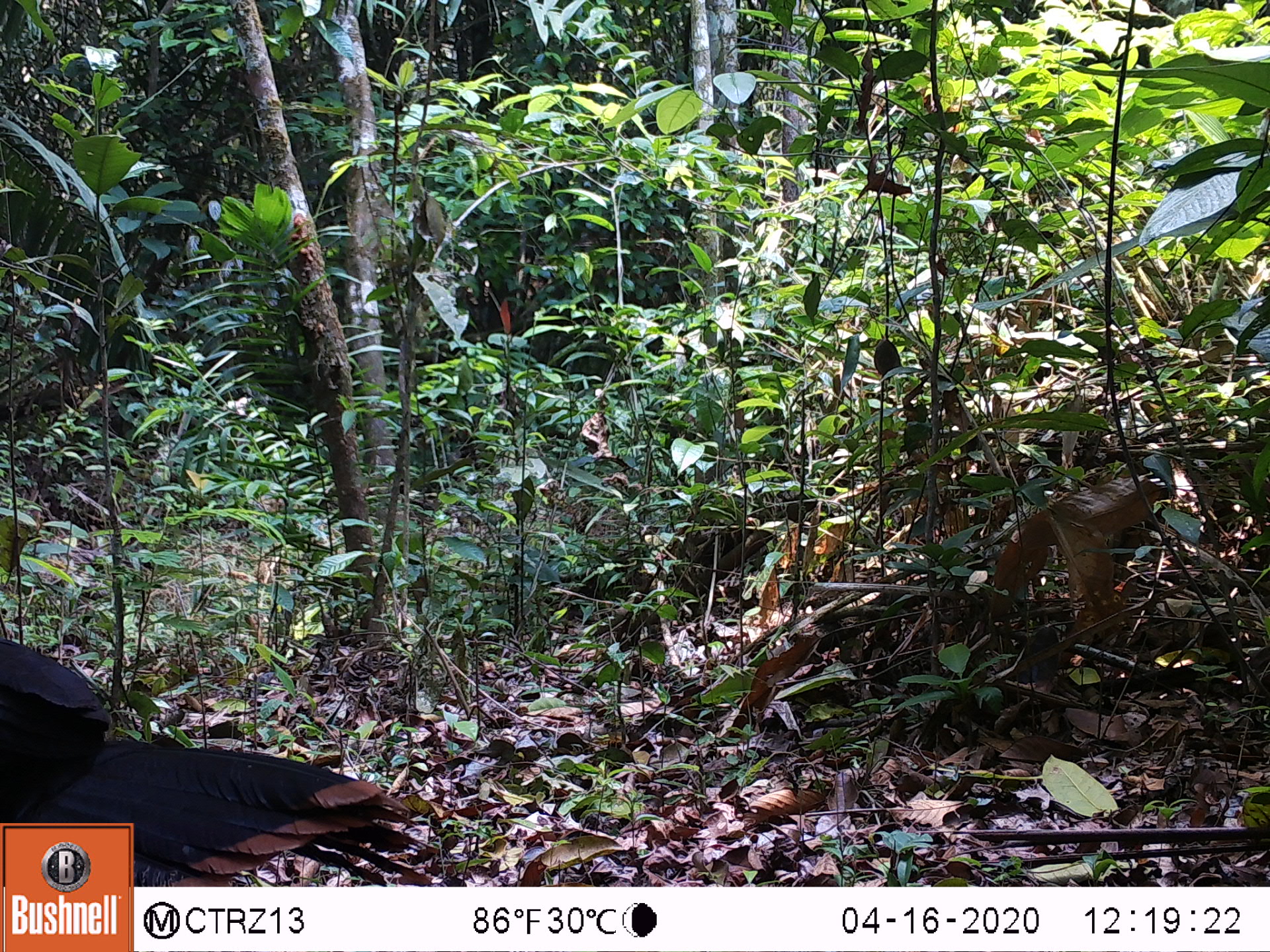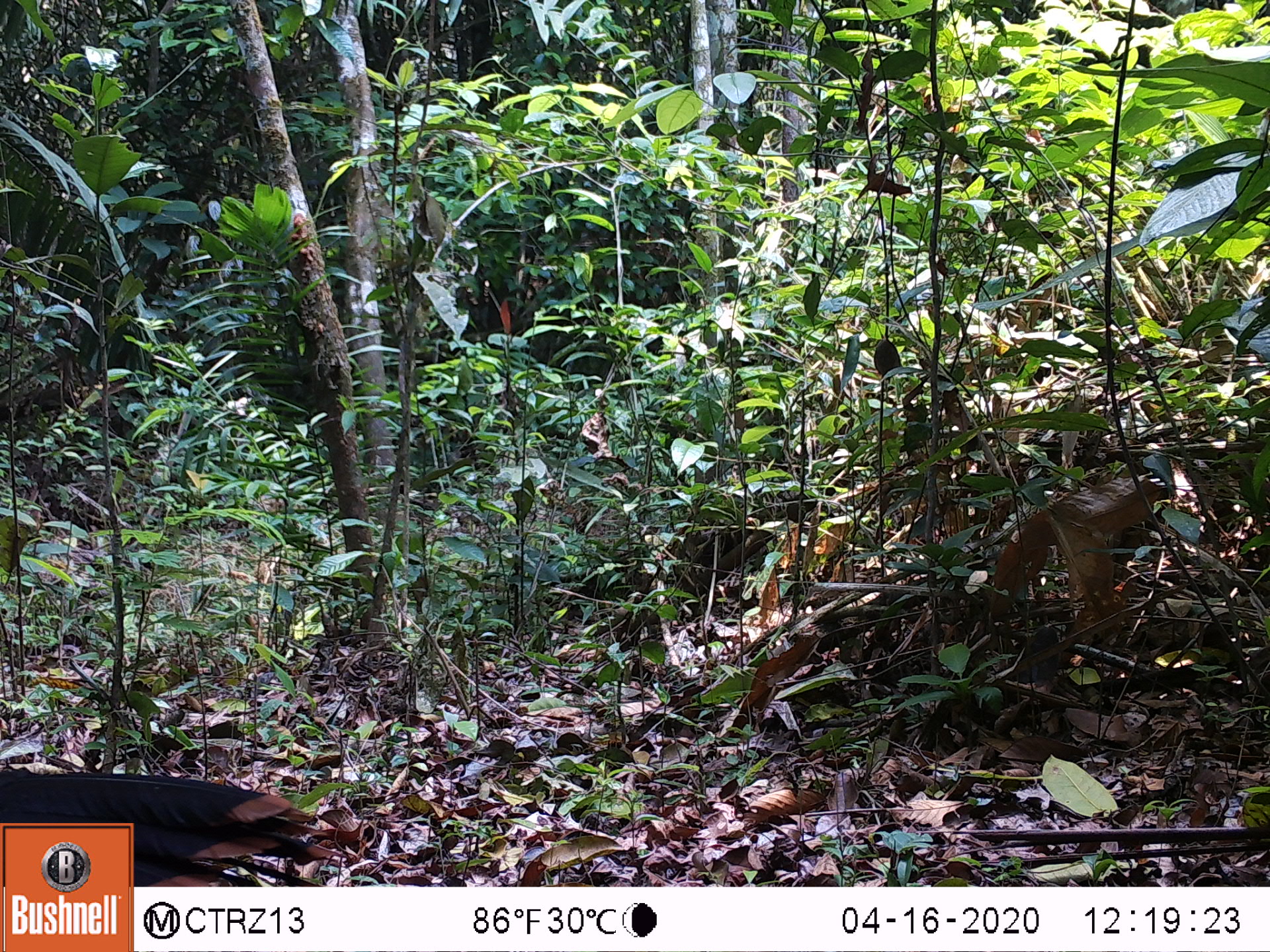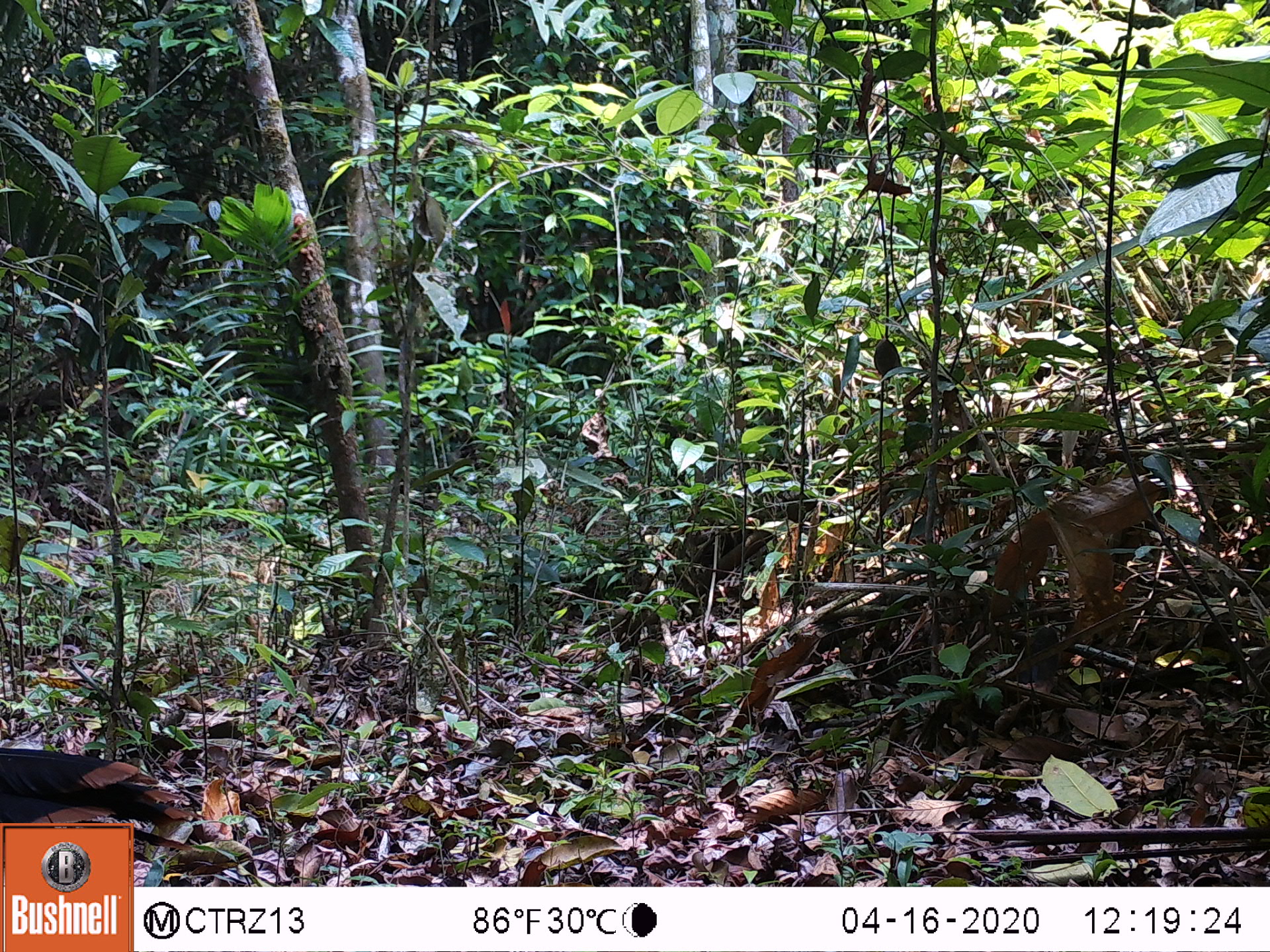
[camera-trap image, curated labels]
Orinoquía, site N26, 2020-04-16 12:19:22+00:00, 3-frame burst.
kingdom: Animalia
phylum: Chordata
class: Aves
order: Galliformes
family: Cracidae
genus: Mitu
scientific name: Mitu salvini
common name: salvin's currasow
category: salvins curassow